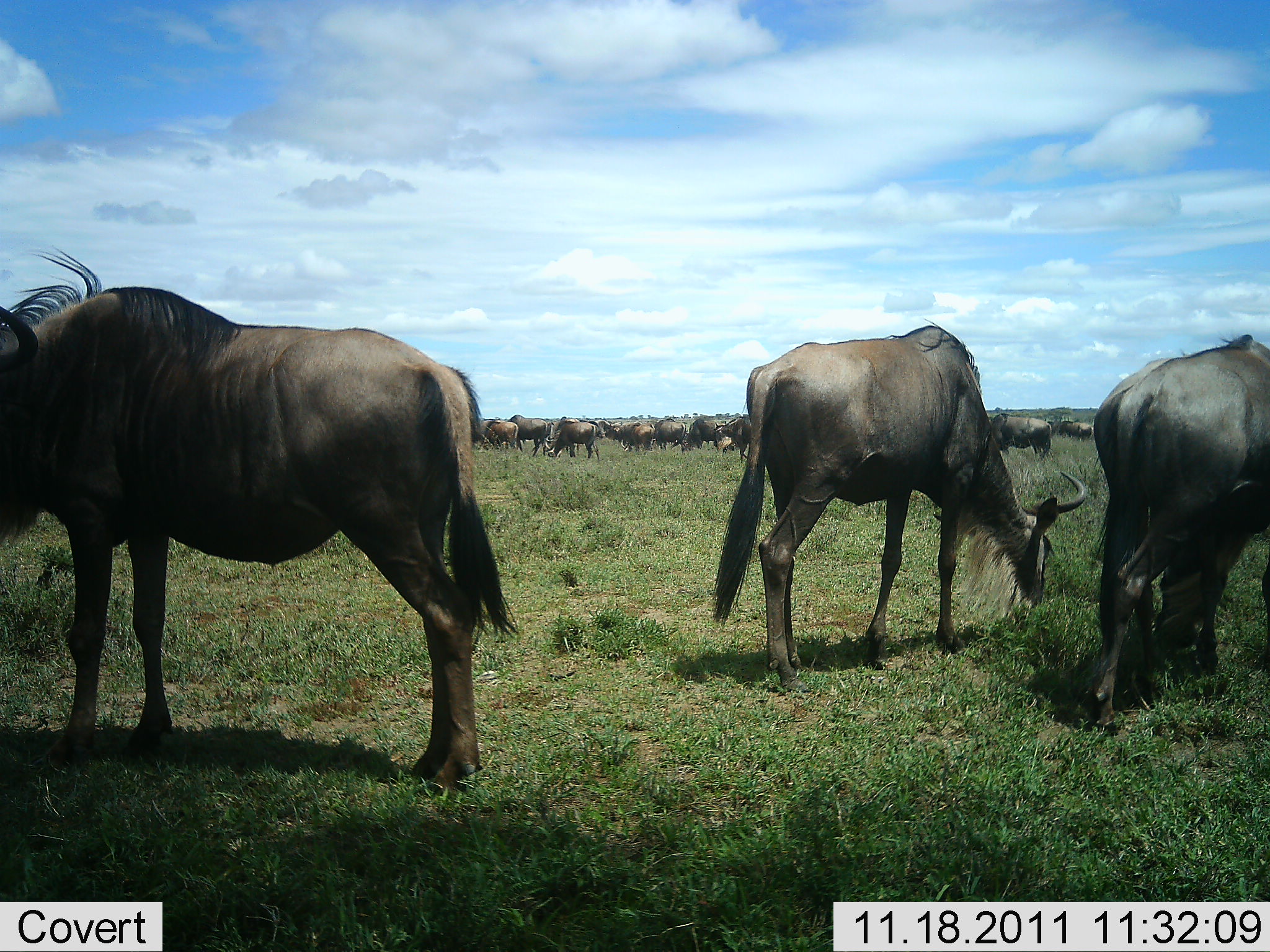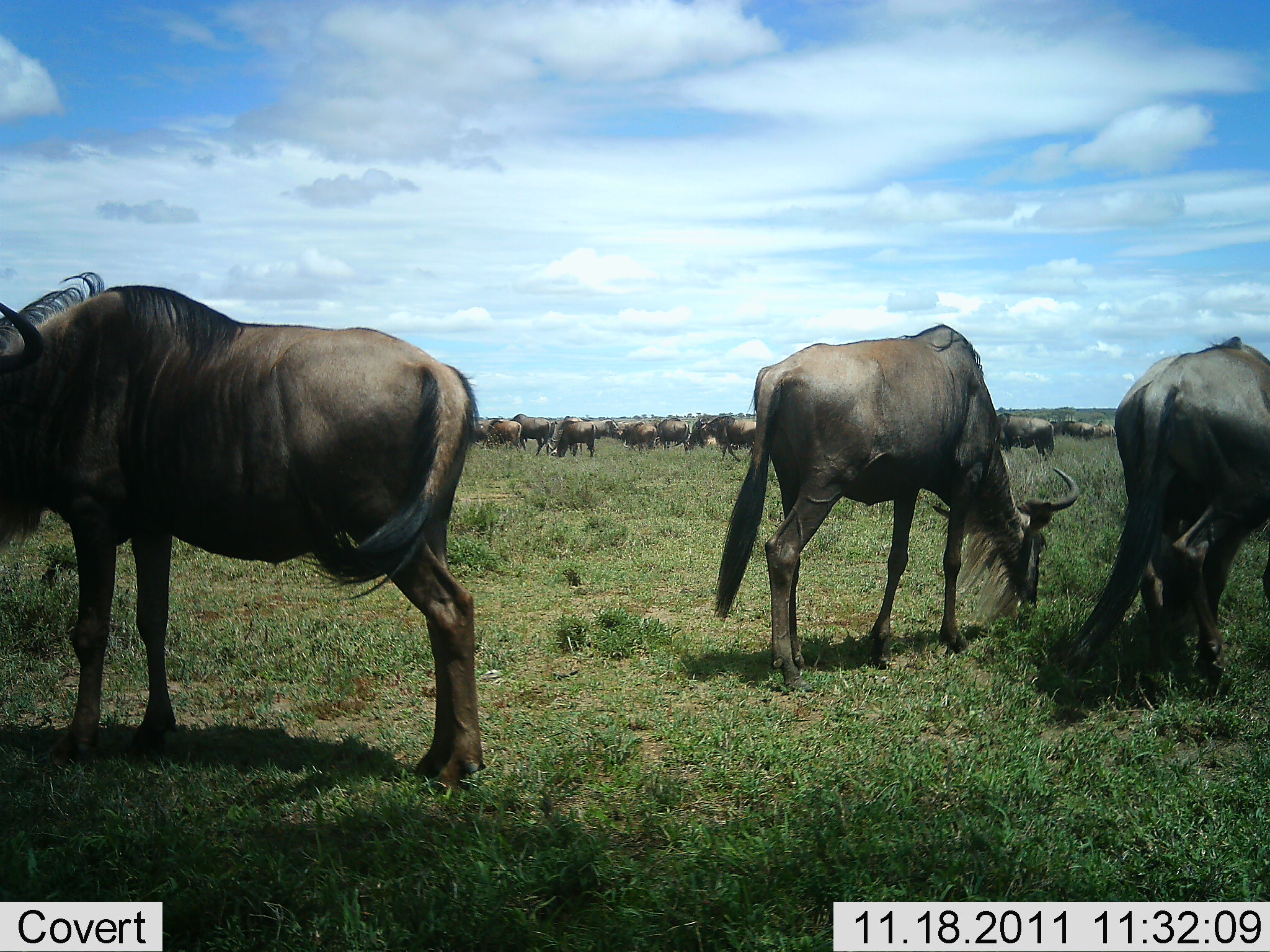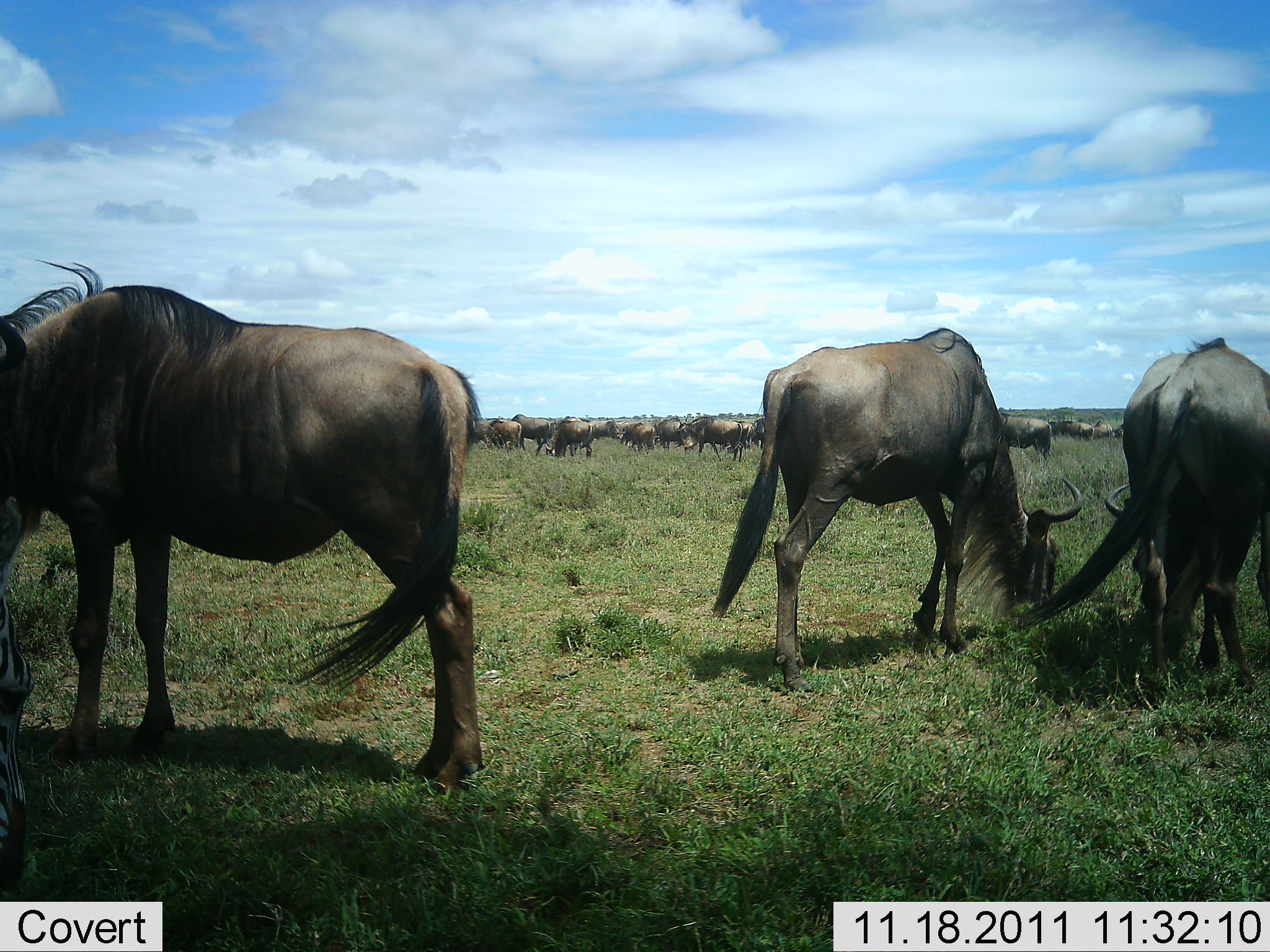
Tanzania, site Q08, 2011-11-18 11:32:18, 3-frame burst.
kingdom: Animalia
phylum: Chordata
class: Mammalia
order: Artiodactyla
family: Bovidae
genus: Connochaetes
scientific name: Connochaetes taurinus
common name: blue wildebeest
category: wildebeest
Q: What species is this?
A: Wildebeest (blue wildebeest) (Connochaetes taurinus).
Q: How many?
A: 11-50.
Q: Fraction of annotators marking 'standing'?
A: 50%.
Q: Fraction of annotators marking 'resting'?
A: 0%.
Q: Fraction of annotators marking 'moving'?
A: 8%.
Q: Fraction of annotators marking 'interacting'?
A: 8%.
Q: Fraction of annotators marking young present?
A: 0%.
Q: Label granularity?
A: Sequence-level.